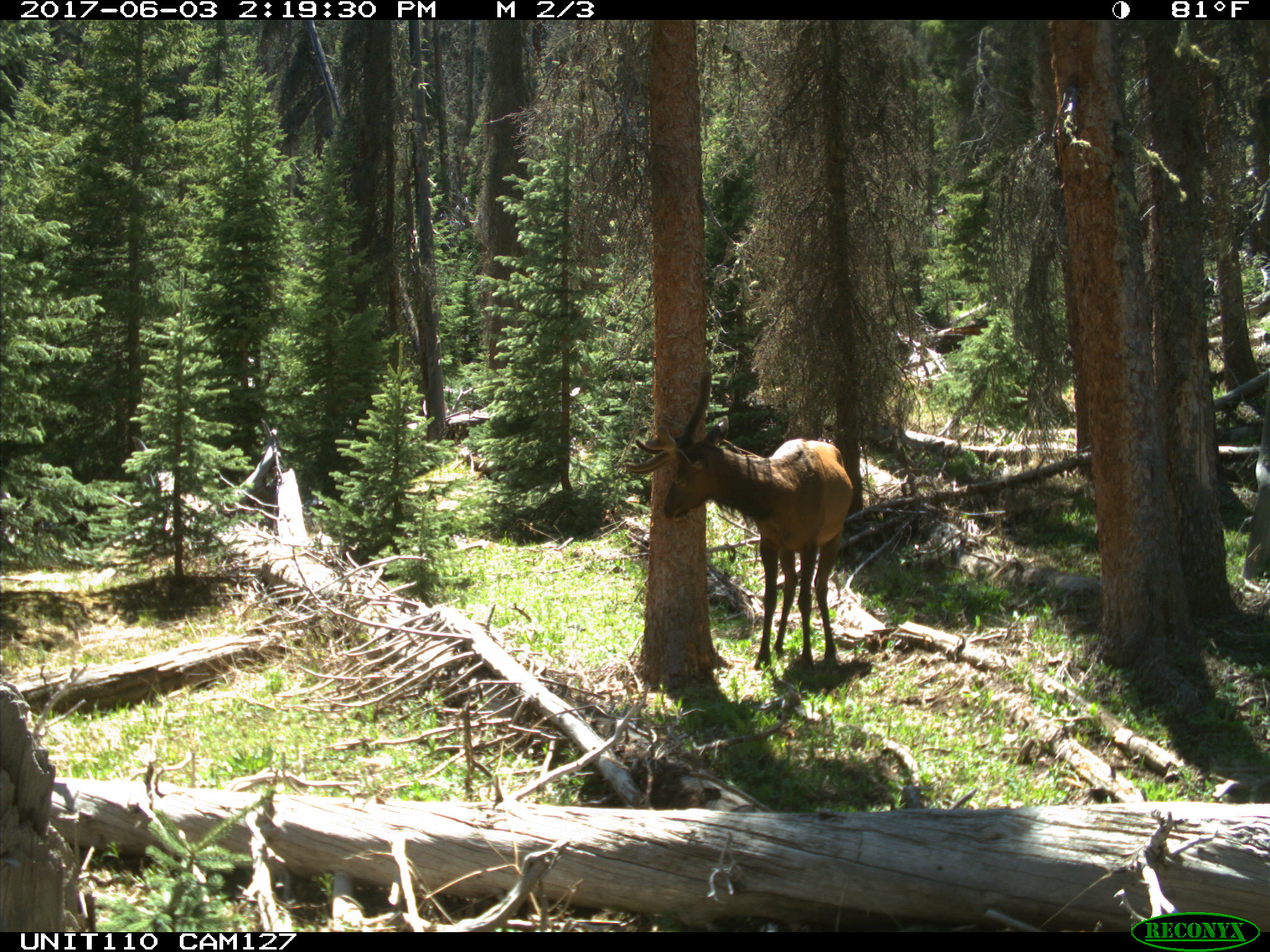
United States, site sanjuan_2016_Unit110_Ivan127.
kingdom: Animalia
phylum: Chordata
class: Mammalia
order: Artiodactyla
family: Cervidae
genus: Cervus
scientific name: Cervus elaphus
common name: red deer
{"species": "Cervus elaphus (red deer)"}